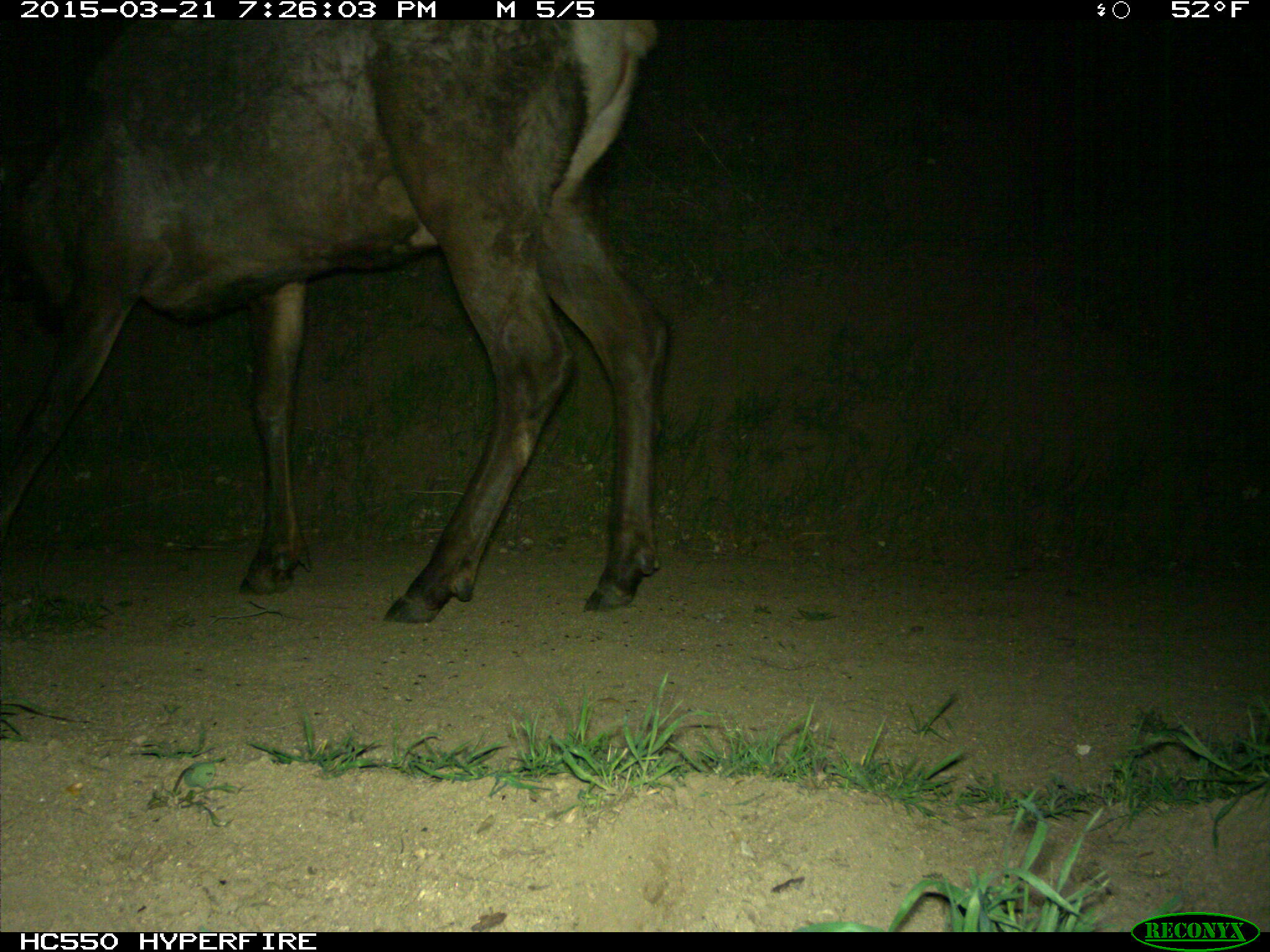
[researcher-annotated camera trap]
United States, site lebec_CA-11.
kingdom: Animalia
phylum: Chordata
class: Mammalia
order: Artiodactyla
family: Cervidae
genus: Cervus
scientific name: Cervus canadensis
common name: elk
Cervus canadensis (elk).